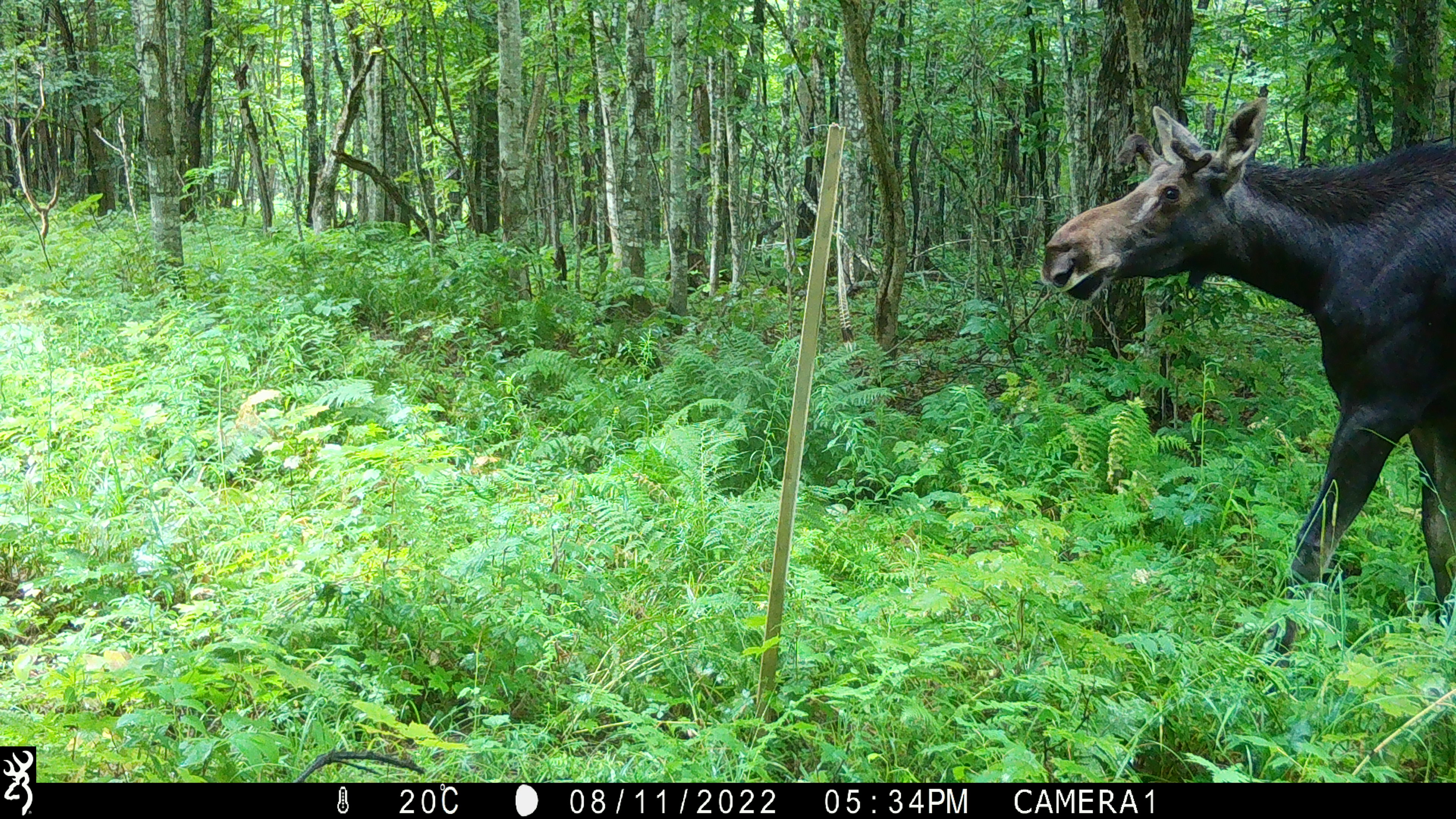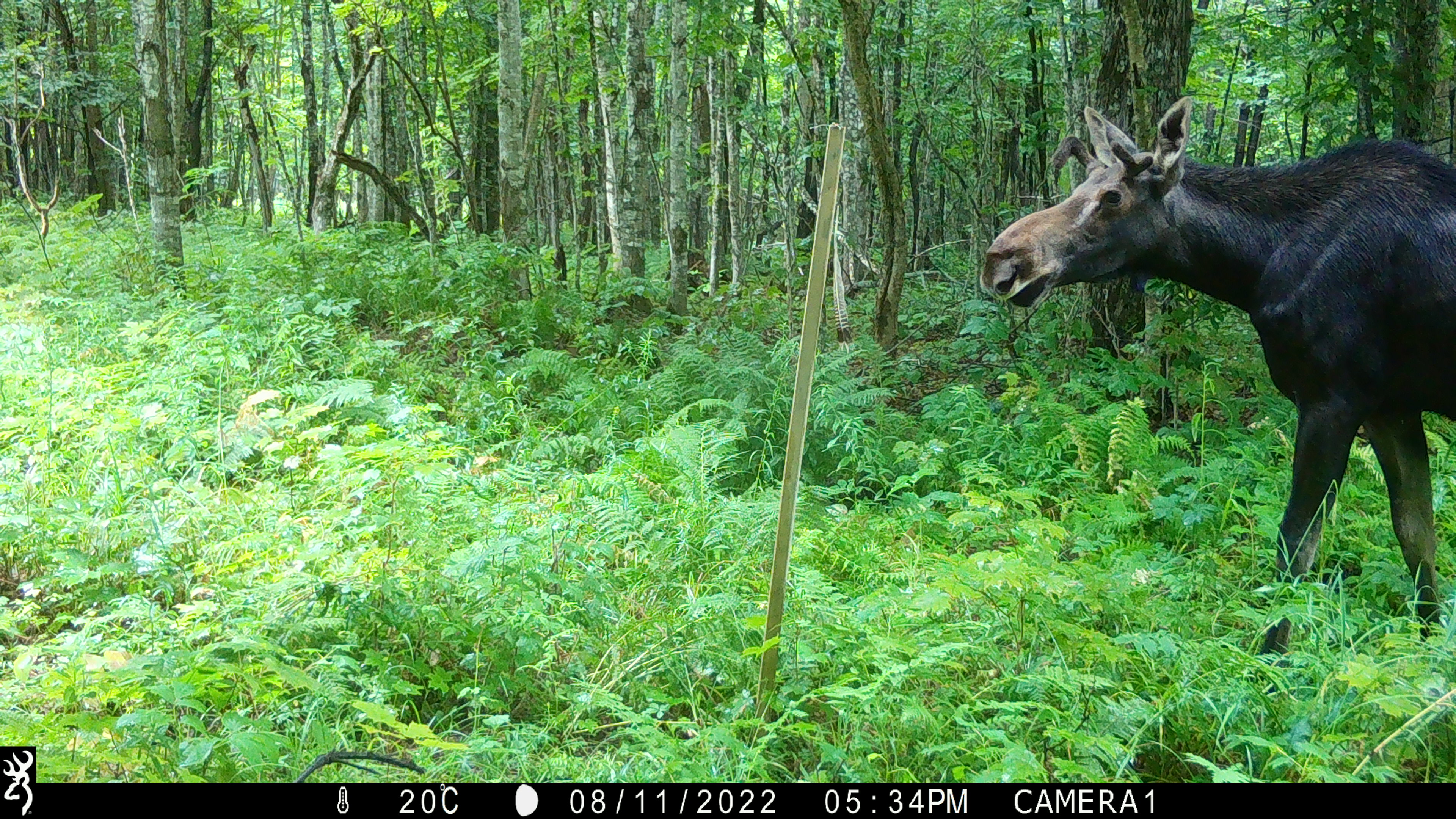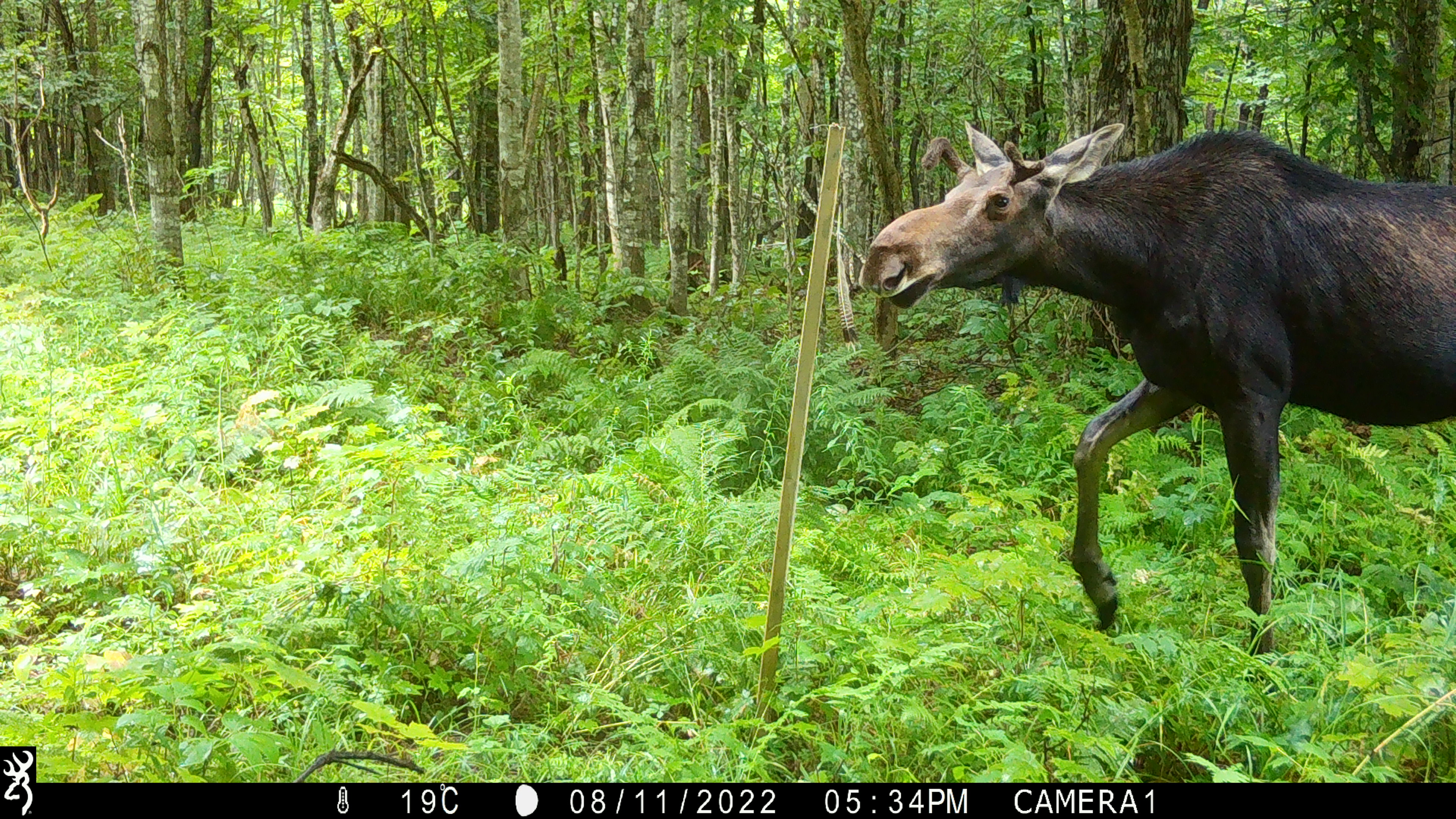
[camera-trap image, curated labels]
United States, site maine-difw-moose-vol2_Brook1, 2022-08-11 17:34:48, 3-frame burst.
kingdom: Animalia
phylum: Chordata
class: Mammalia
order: Artiodactyla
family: Cervidae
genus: Alces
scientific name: Alces alces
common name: moose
Moose (Alces alces).